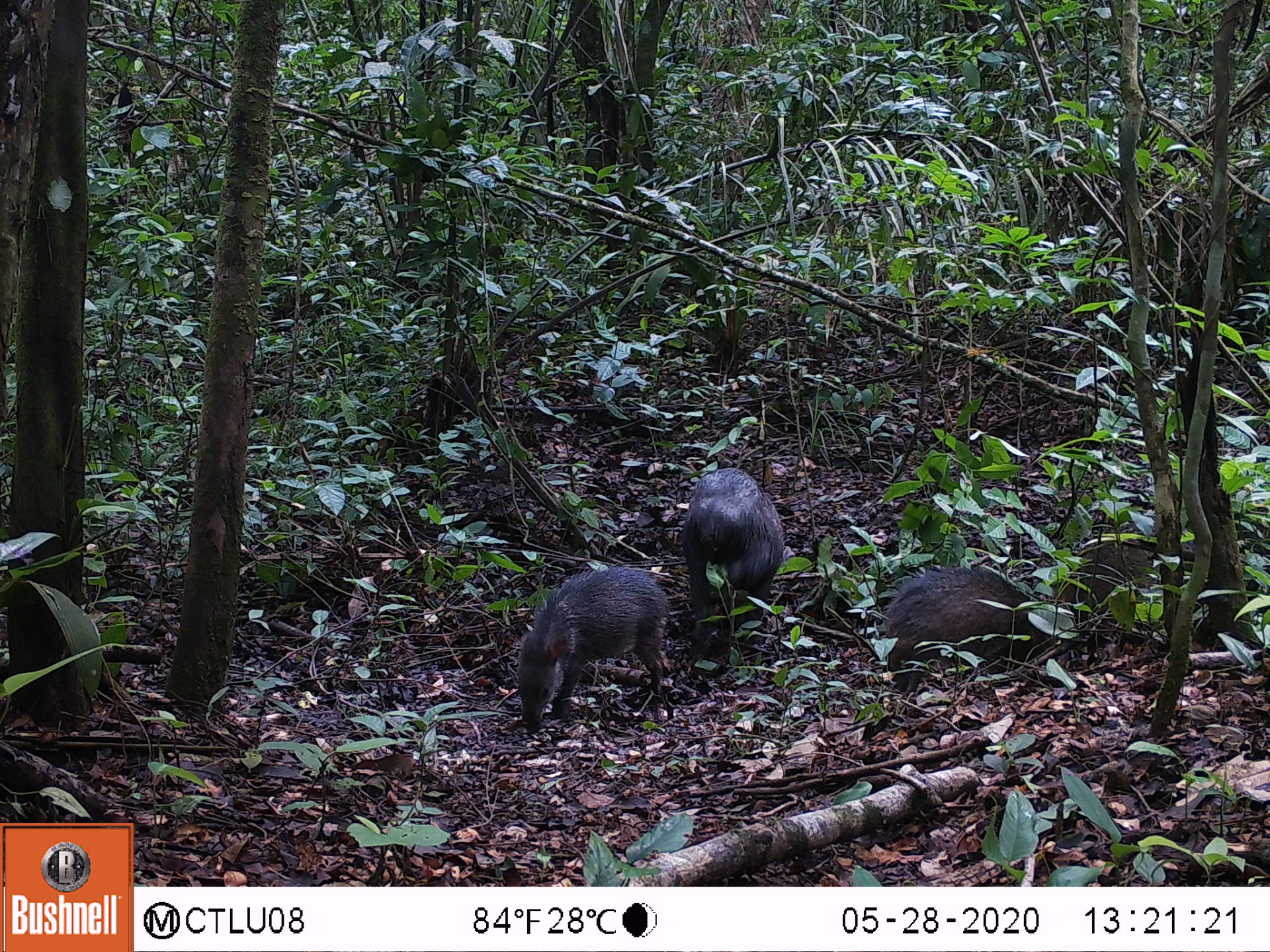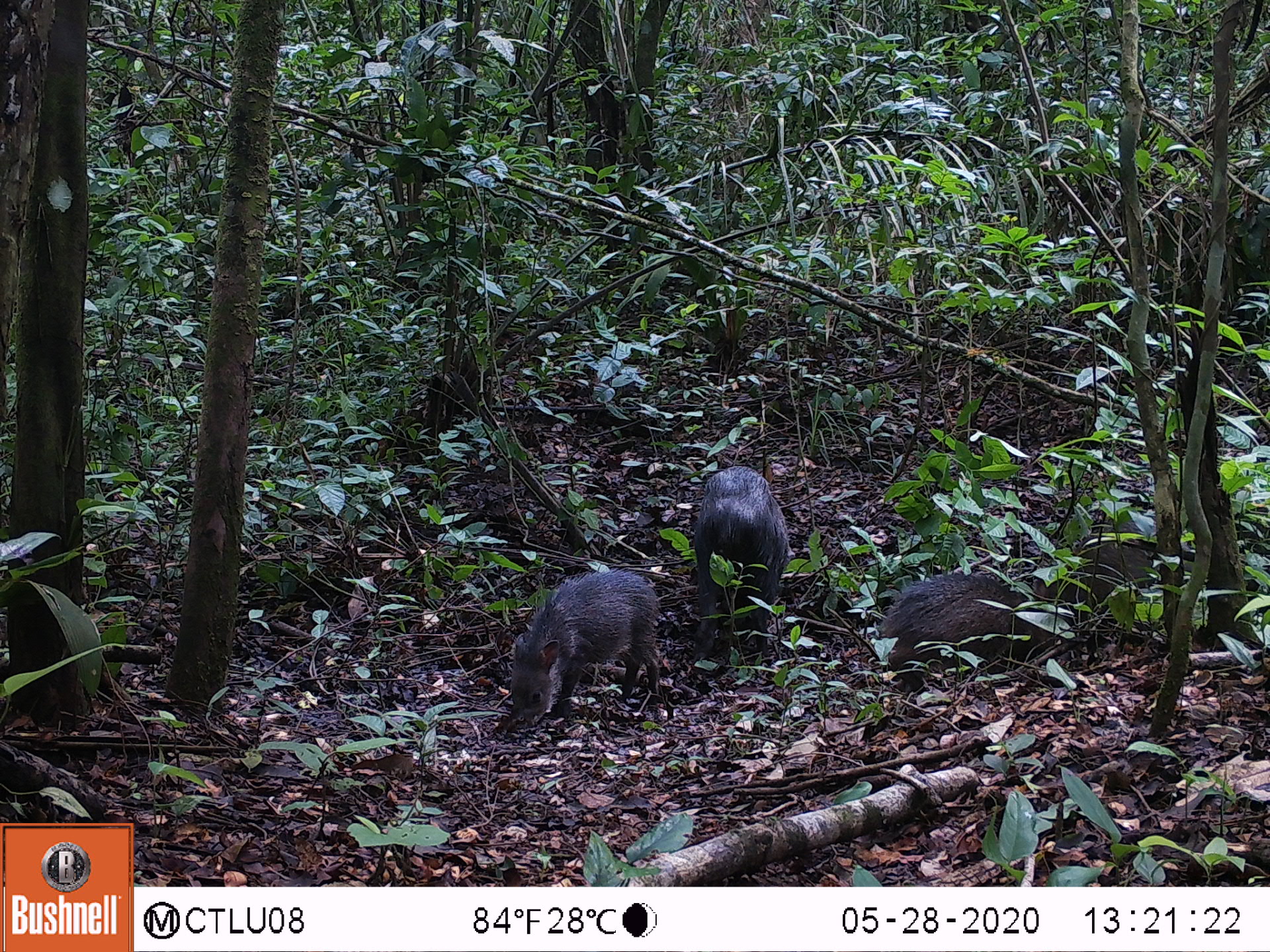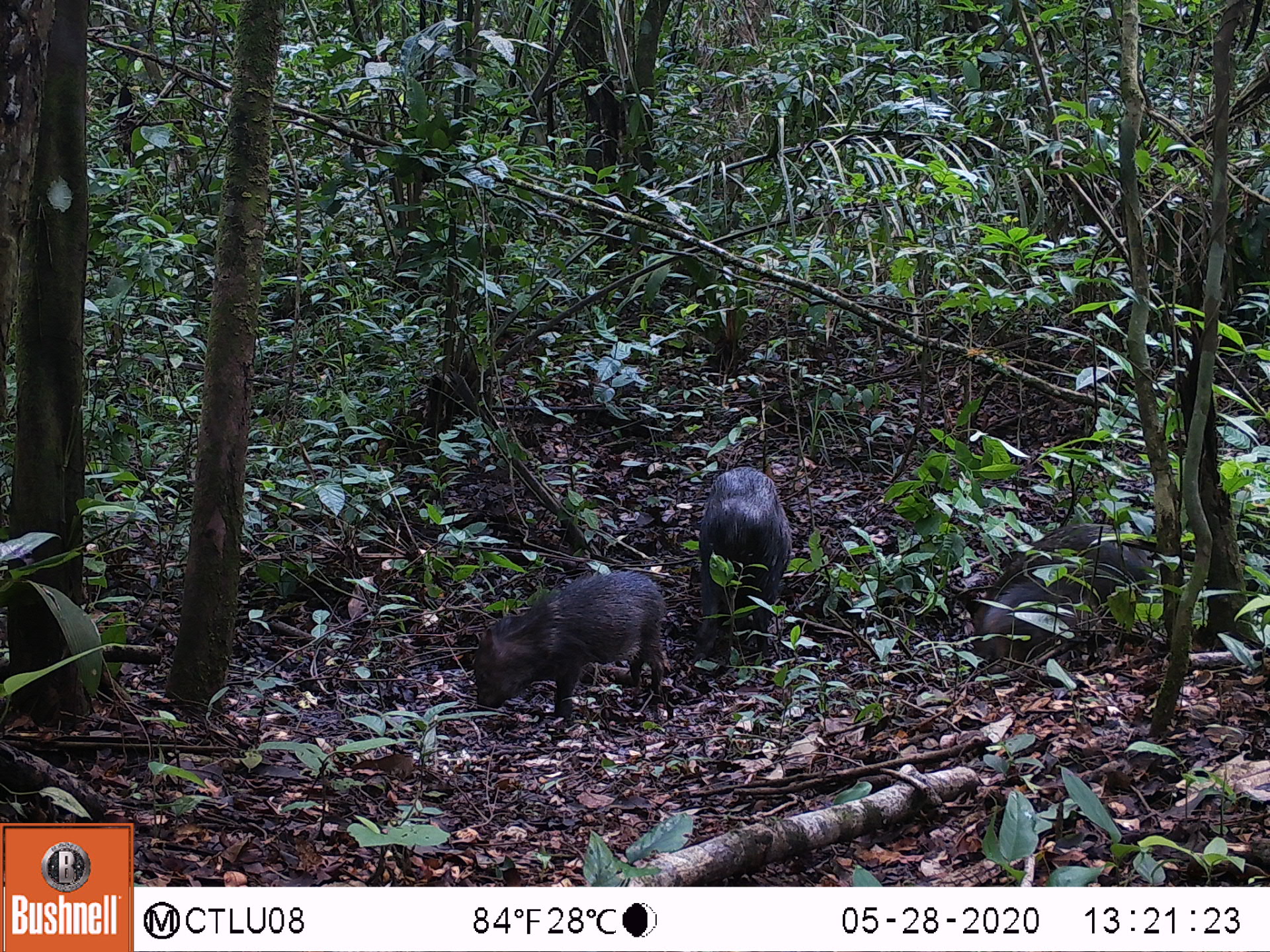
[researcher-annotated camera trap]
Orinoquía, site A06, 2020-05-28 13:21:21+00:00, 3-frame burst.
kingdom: Animalia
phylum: Chordata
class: Mammalia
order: Artiodactyla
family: Tayassuidae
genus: Pecari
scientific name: Pecari tajacu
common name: collared peccary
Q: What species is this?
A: Collared peccary (Pecari tajacu).